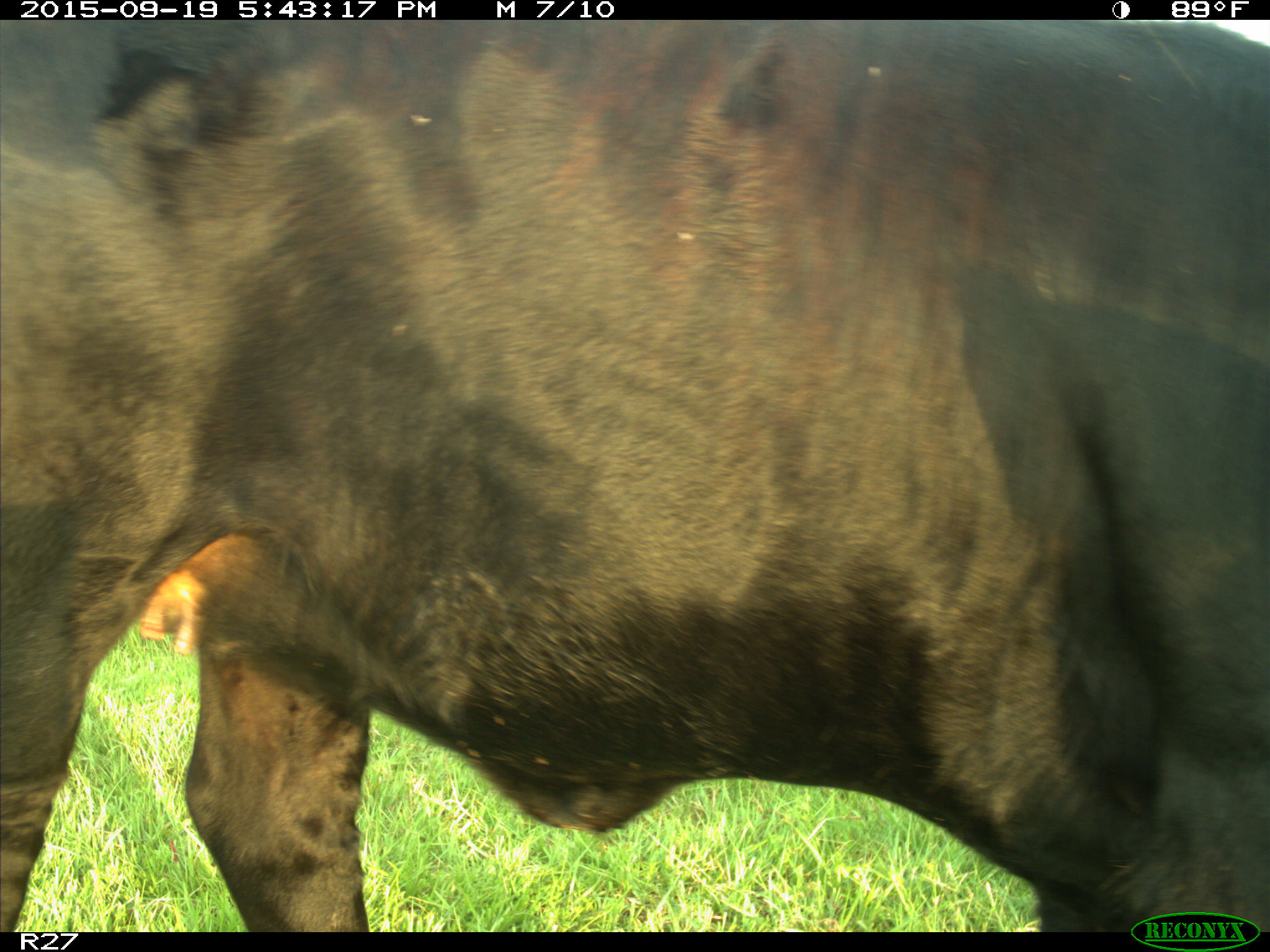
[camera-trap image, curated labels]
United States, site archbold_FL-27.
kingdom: Animalia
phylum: Chordata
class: Mammalia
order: Artiodactyla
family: Bovidae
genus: Bos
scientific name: Bos taurus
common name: domestic cow